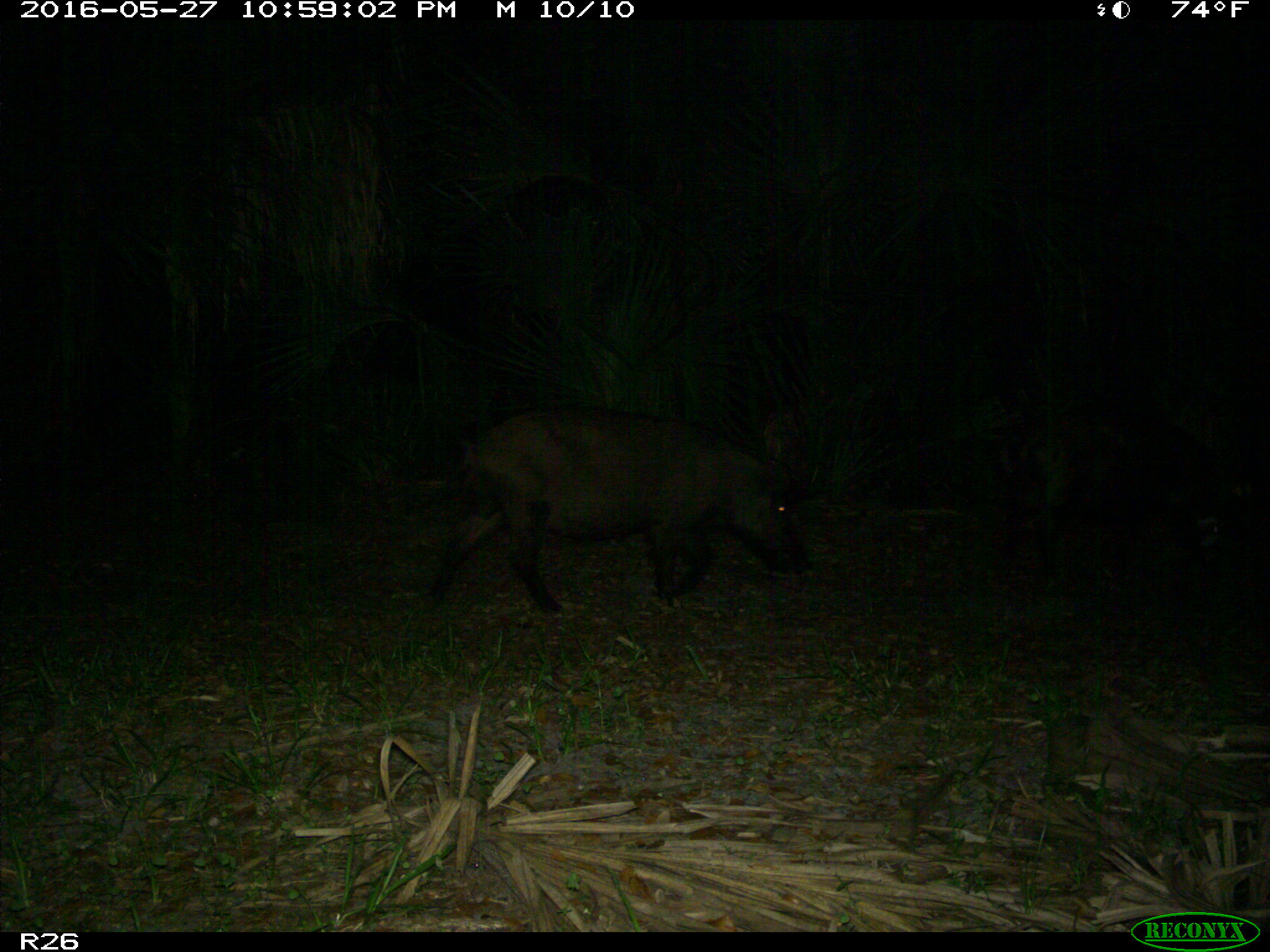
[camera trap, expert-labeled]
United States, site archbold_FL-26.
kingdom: Animalia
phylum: Chordata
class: Mammalia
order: Artiodactyla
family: Suidae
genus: Sus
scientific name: Sus scrofa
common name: wild boar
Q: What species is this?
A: Sus scrofa (wild boar).